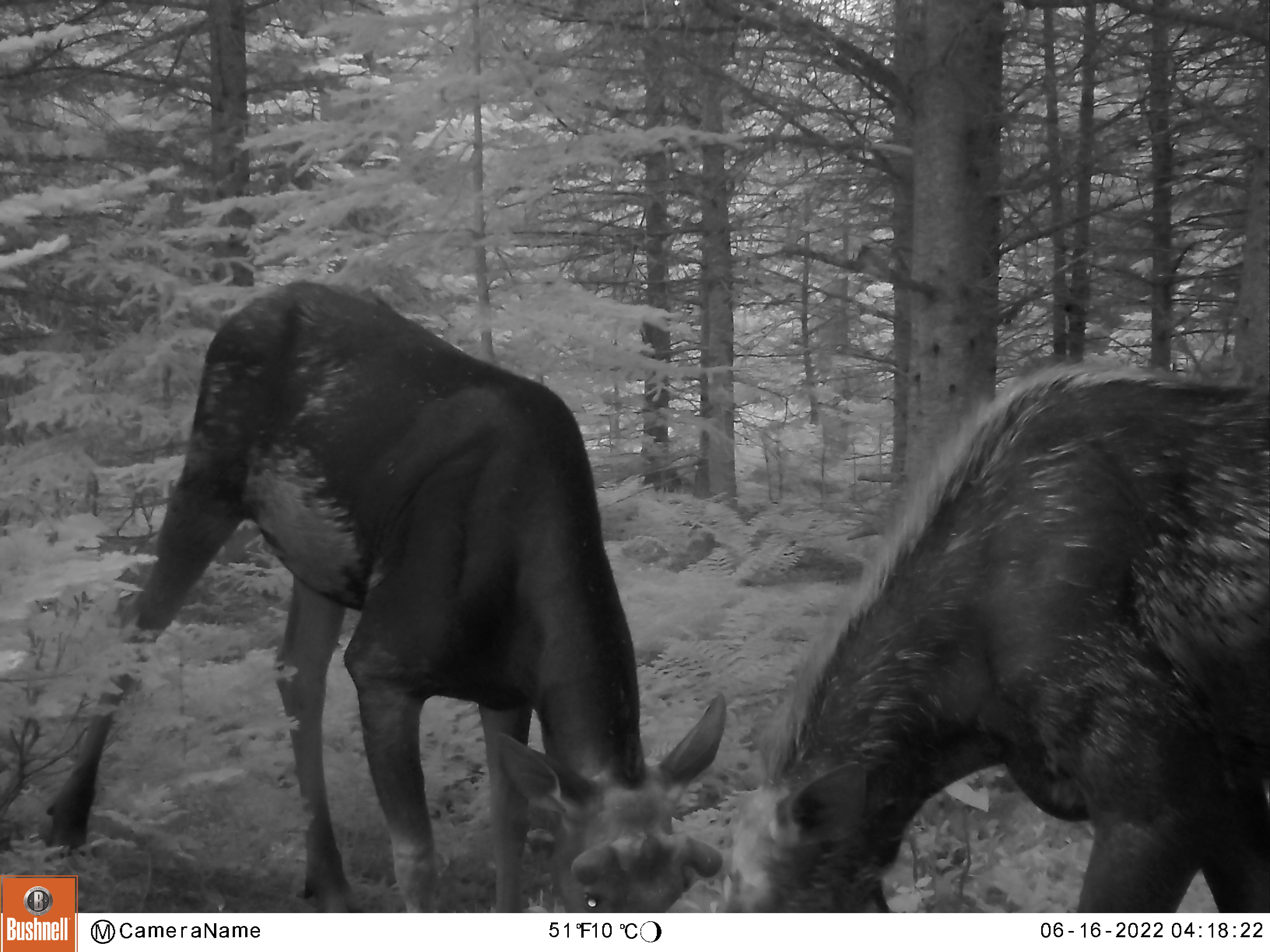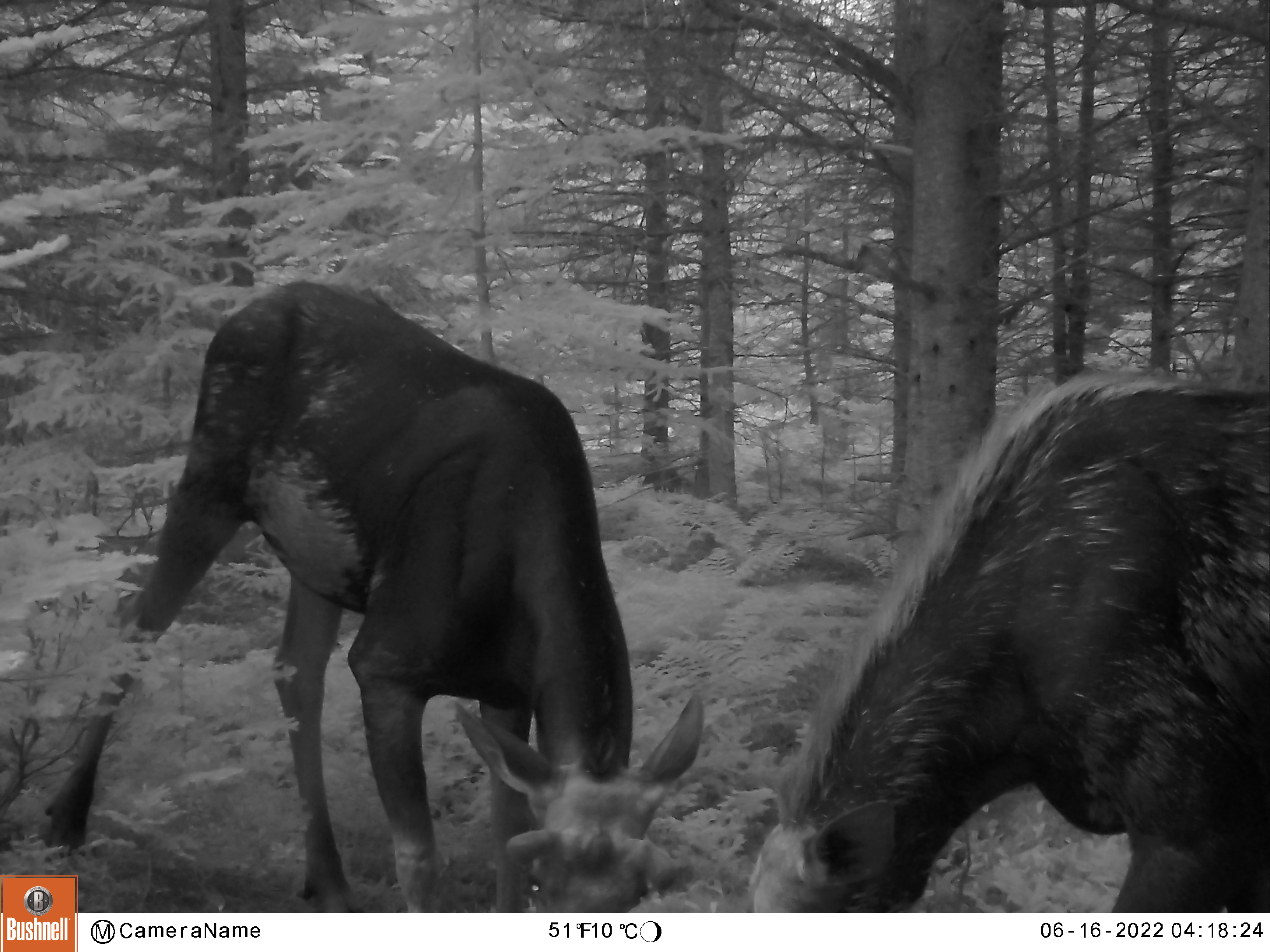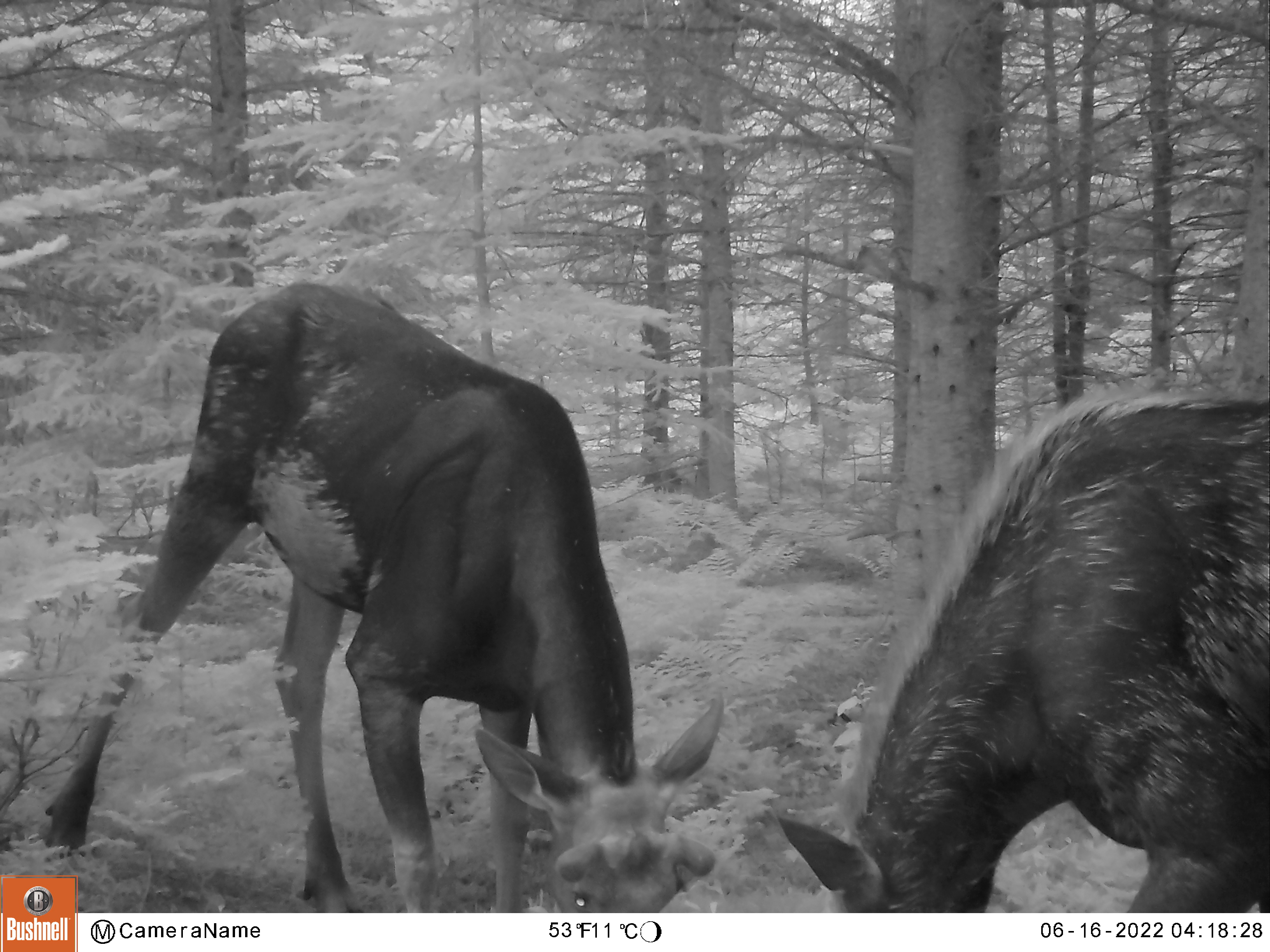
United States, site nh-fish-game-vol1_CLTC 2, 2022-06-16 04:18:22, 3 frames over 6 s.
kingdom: Animalia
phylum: Chordata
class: Mammalia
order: Artiodactyla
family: Cervidae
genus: Alces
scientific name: Alces alces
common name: moose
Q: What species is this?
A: Moose (Alces alces).